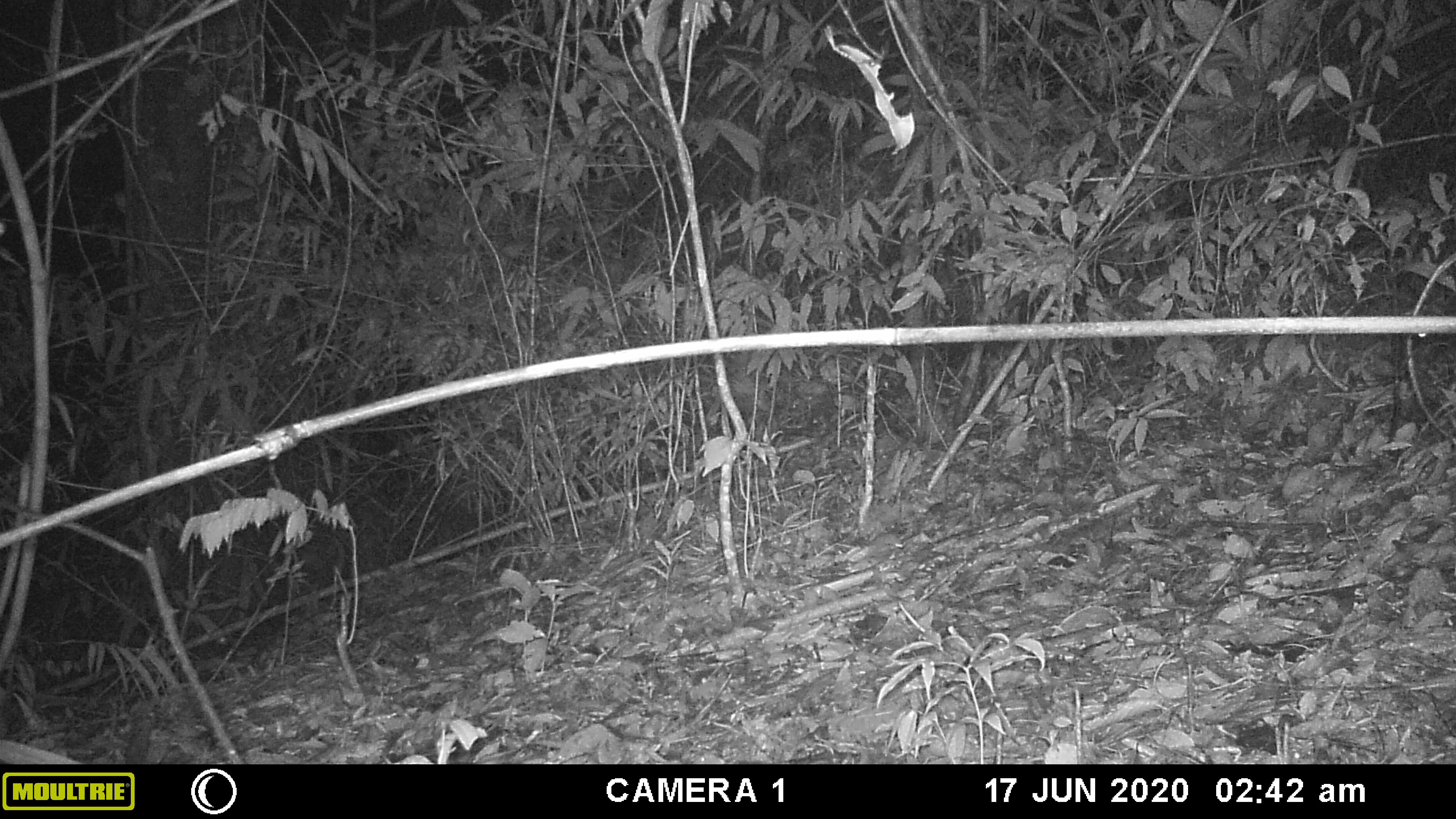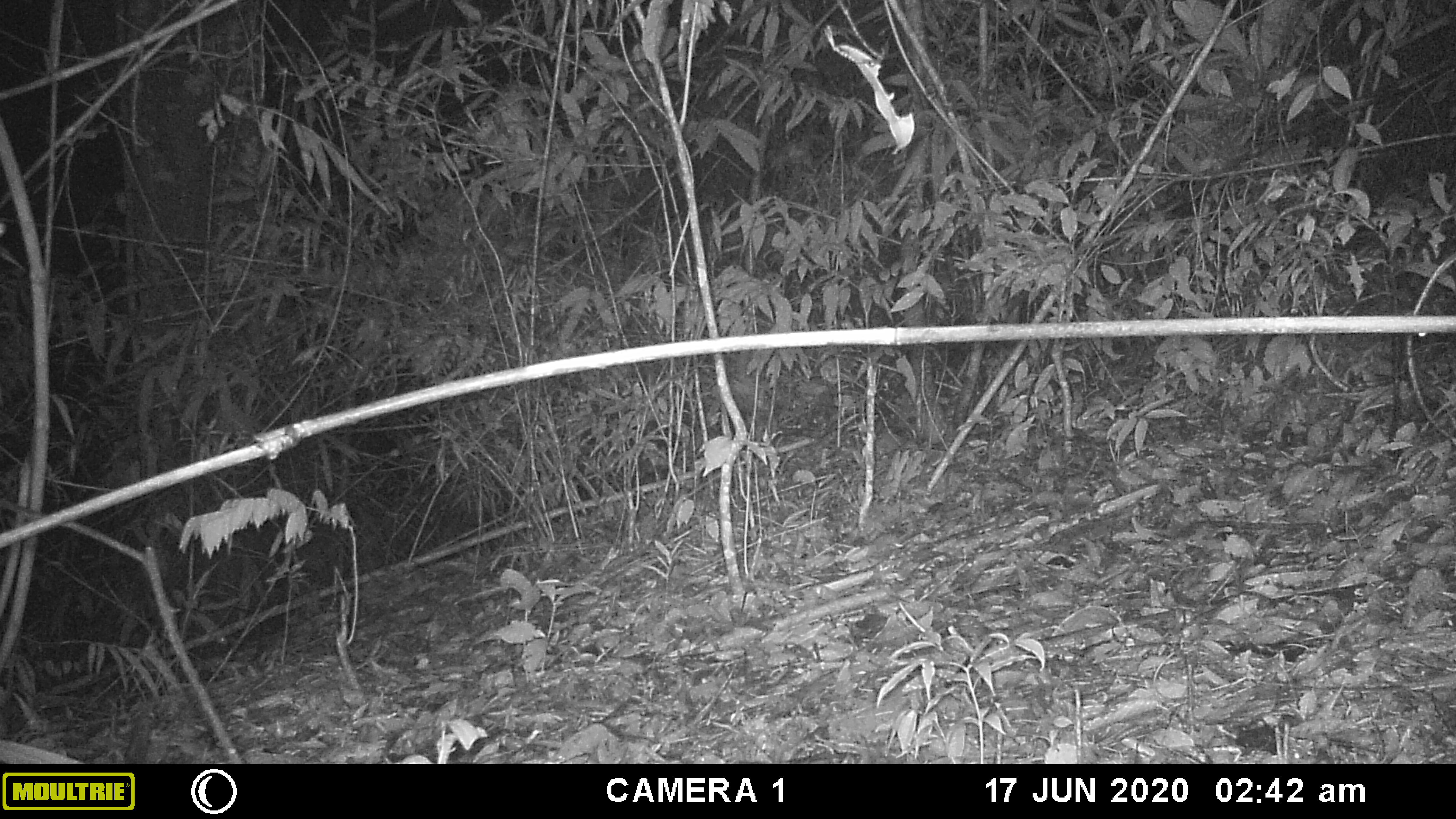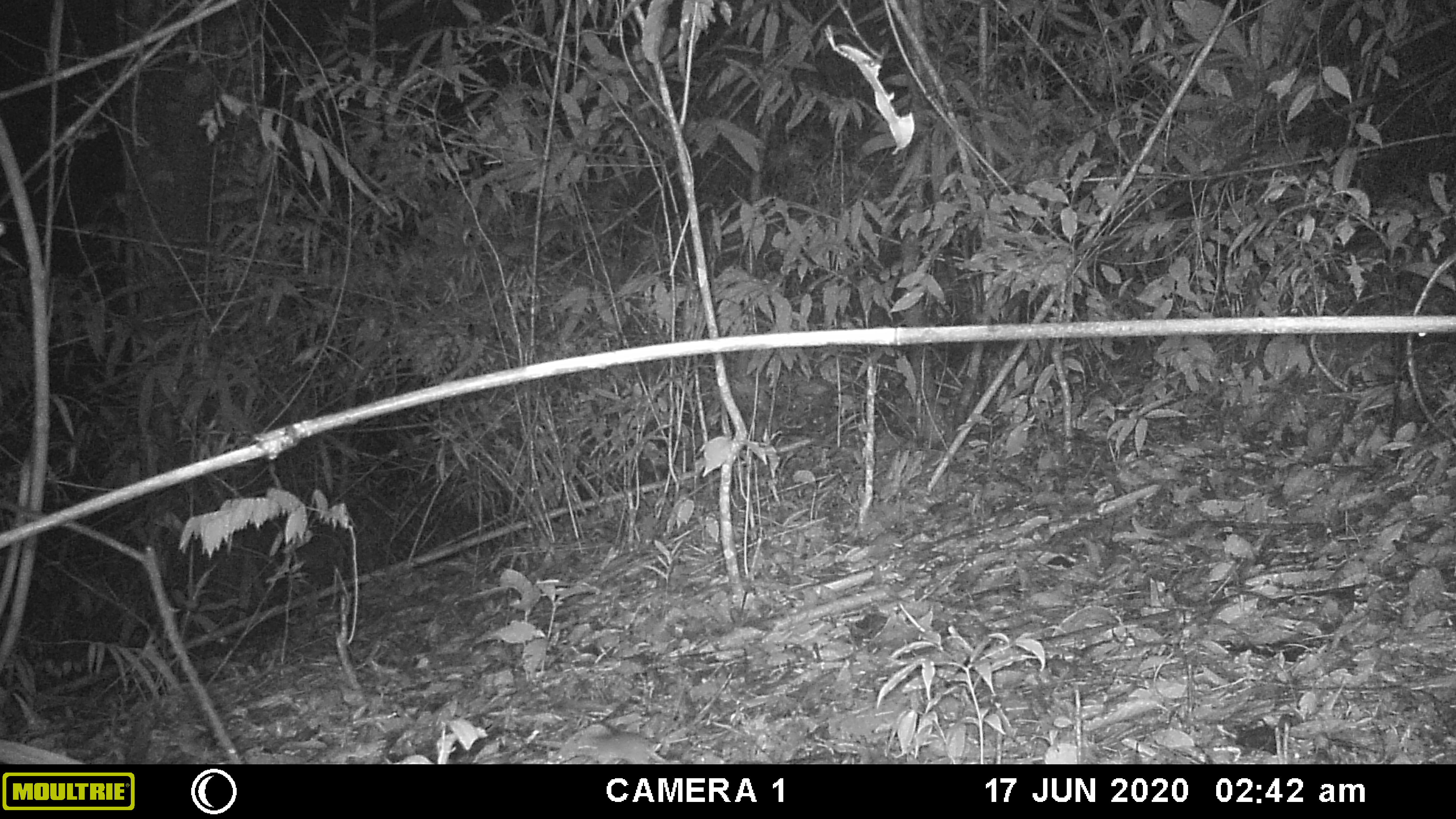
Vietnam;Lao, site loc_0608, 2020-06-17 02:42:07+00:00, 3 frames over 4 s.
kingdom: Animalia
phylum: Chordata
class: Mammalia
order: Rodentia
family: Muridae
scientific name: Muridae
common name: old-world mice and rats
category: unidentified murid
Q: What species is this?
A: Unidentified murid (old-world mice and rats) (Muridae).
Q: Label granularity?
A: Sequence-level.